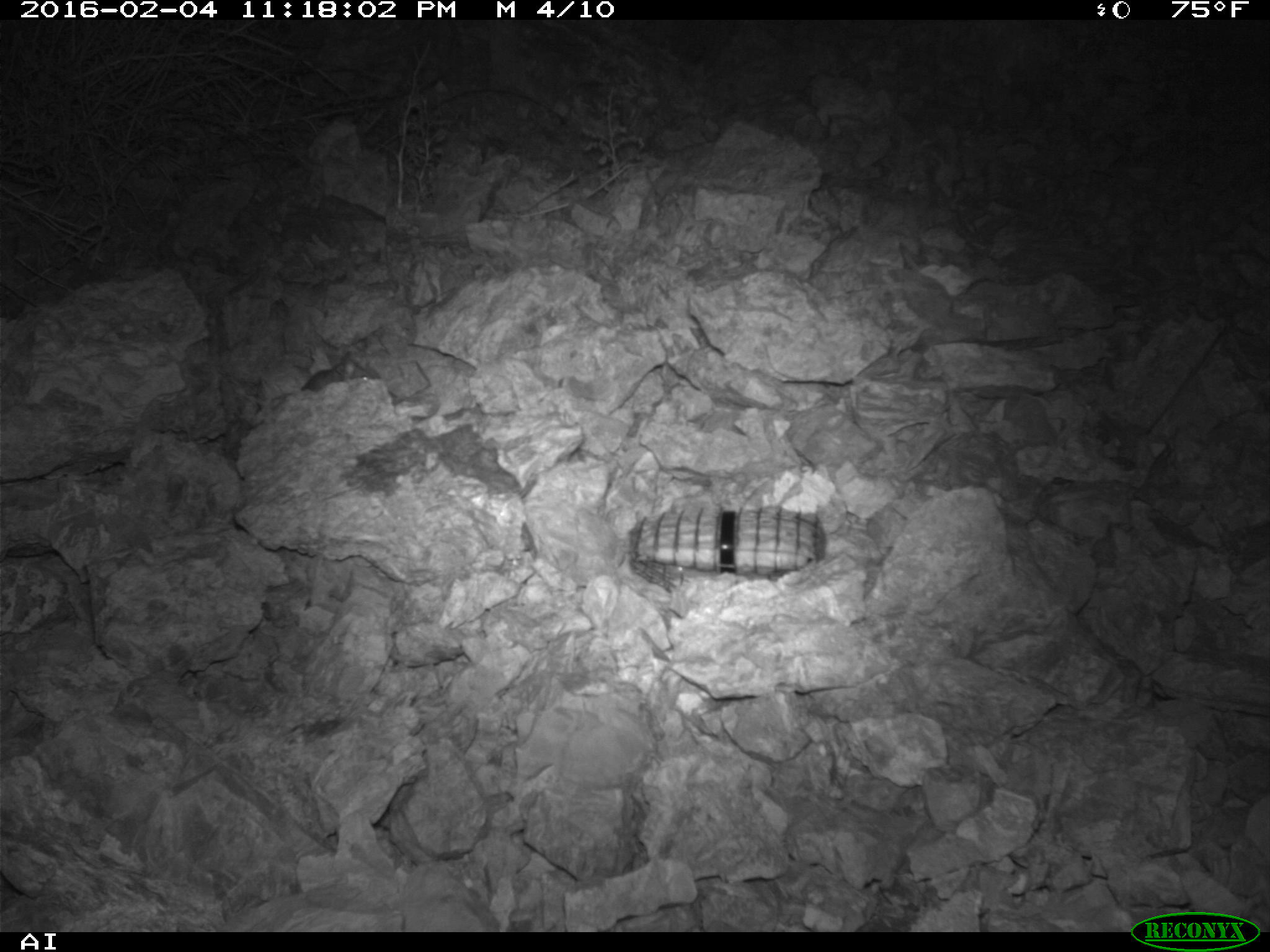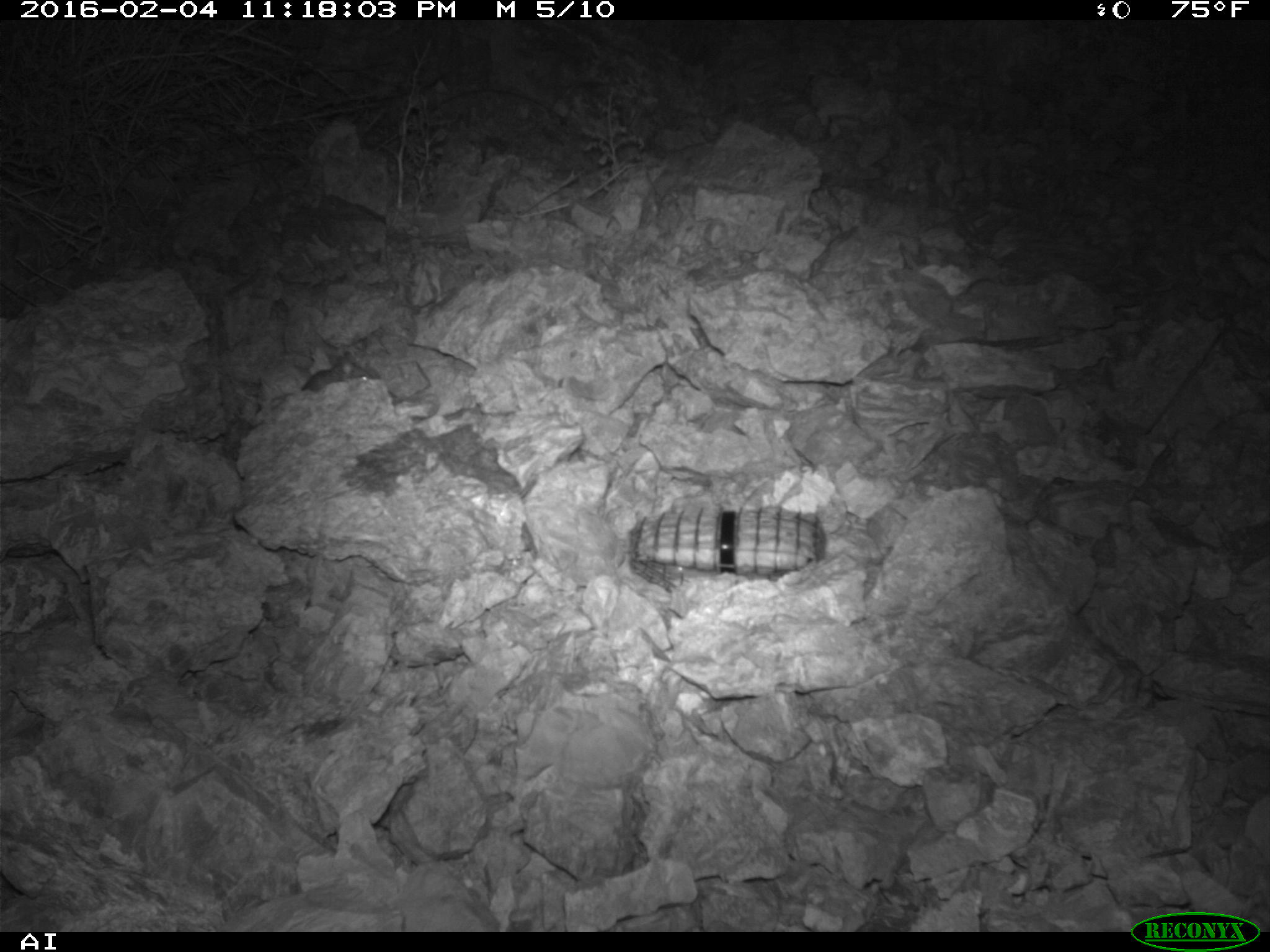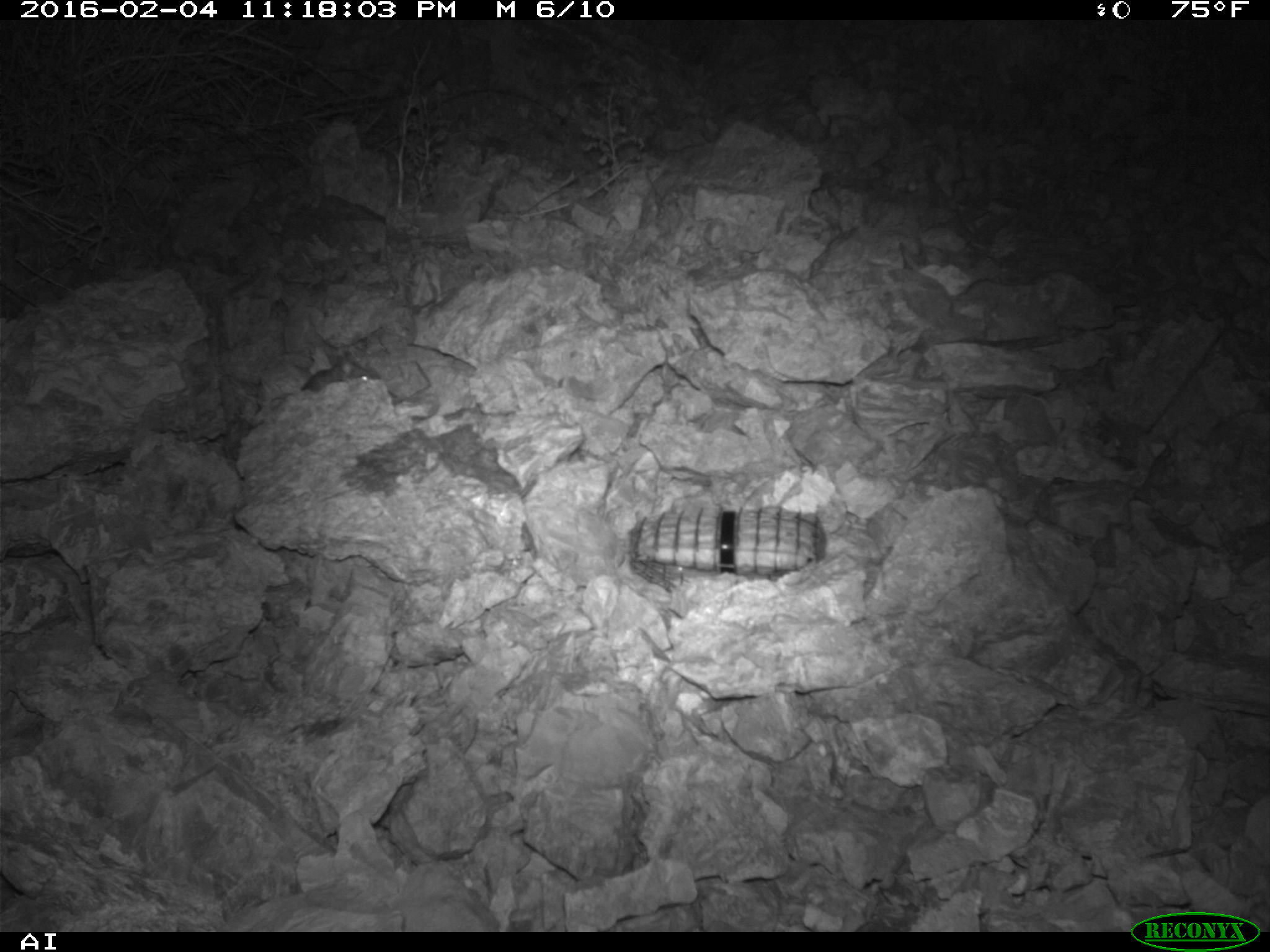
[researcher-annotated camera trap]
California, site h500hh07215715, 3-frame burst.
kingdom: Animalia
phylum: Chordata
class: Mammalia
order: Rodentia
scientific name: Rodentia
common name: rodent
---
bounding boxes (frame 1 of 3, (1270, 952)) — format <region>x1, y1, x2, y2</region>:
rodent: <region>300, 350, 380, 391</region>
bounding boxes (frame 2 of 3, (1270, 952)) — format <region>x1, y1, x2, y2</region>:
rodent: <region>301, 351, 375, 392</region>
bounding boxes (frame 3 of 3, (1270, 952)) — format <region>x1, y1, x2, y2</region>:
rodent: <region>300, 351, 374, 395</region>